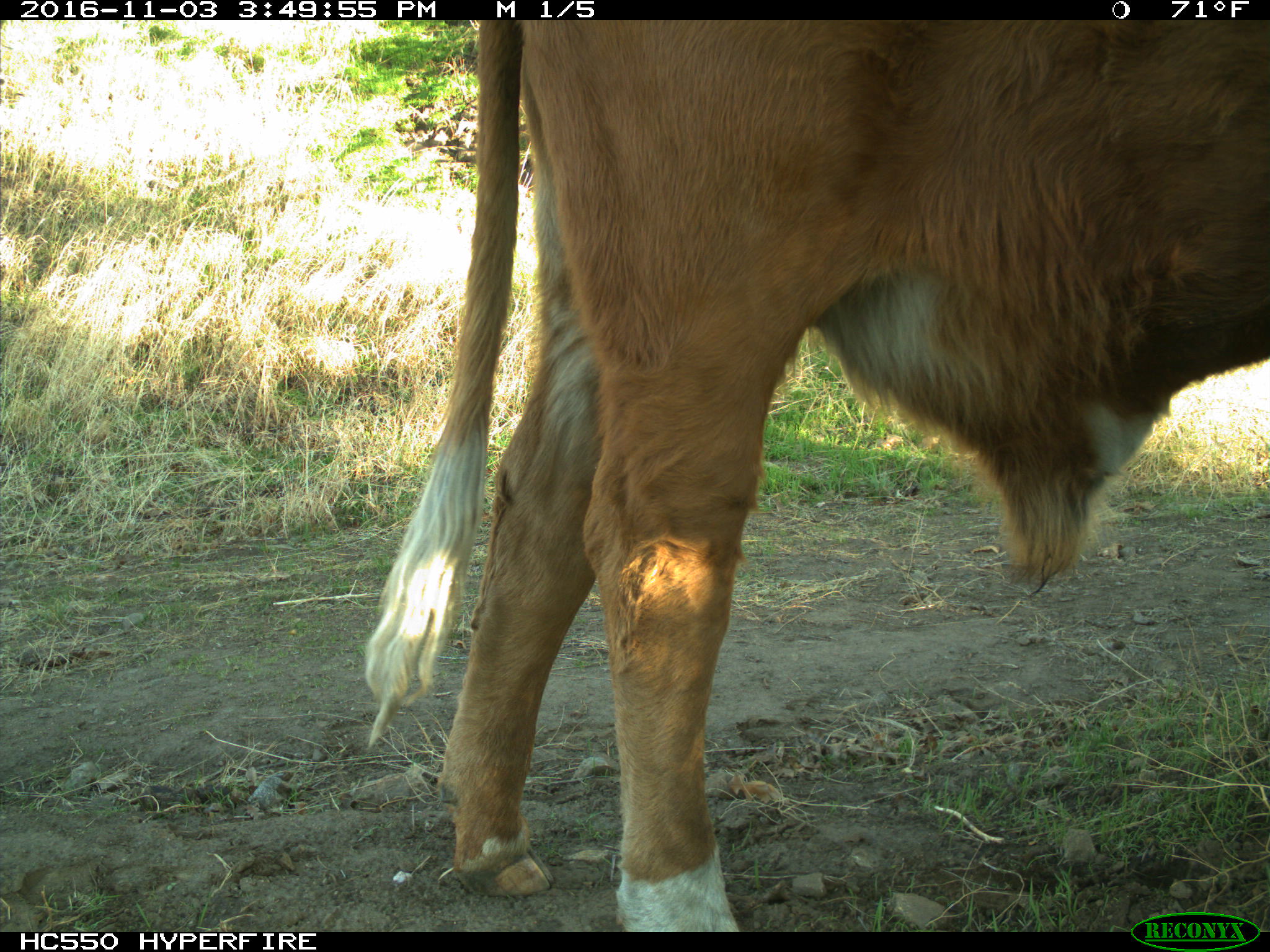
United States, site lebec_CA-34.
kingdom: Animalia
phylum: Chordata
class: Mammalia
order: Artiodactyla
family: Bovidae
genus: Bos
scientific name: Bos taurus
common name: domestic cow